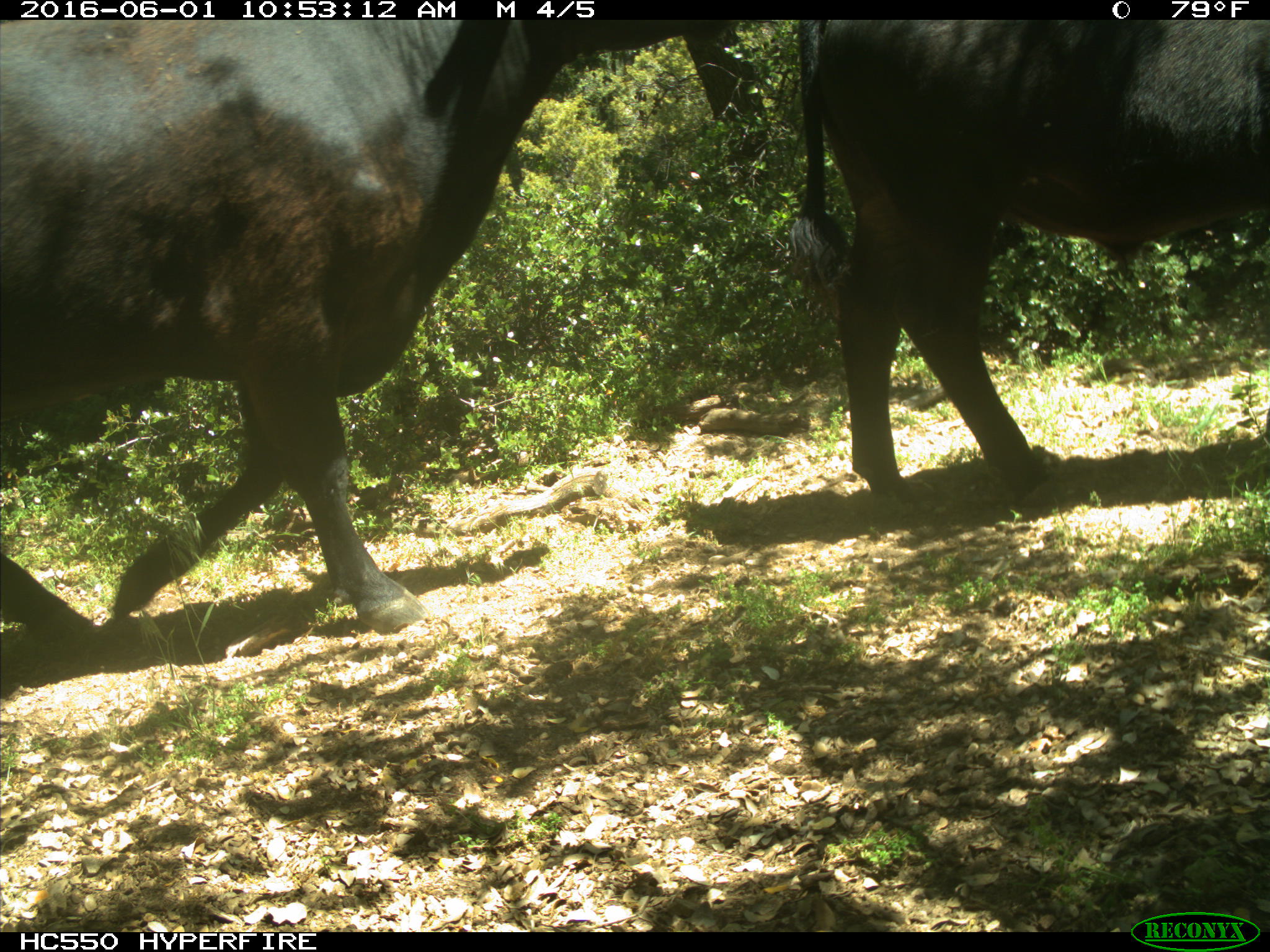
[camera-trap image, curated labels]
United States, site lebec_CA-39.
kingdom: Animalia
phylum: Chordata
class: Mammalia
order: Artiodactyla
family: Bovidae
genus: Bos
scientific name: Bos taurus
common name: domestic cow